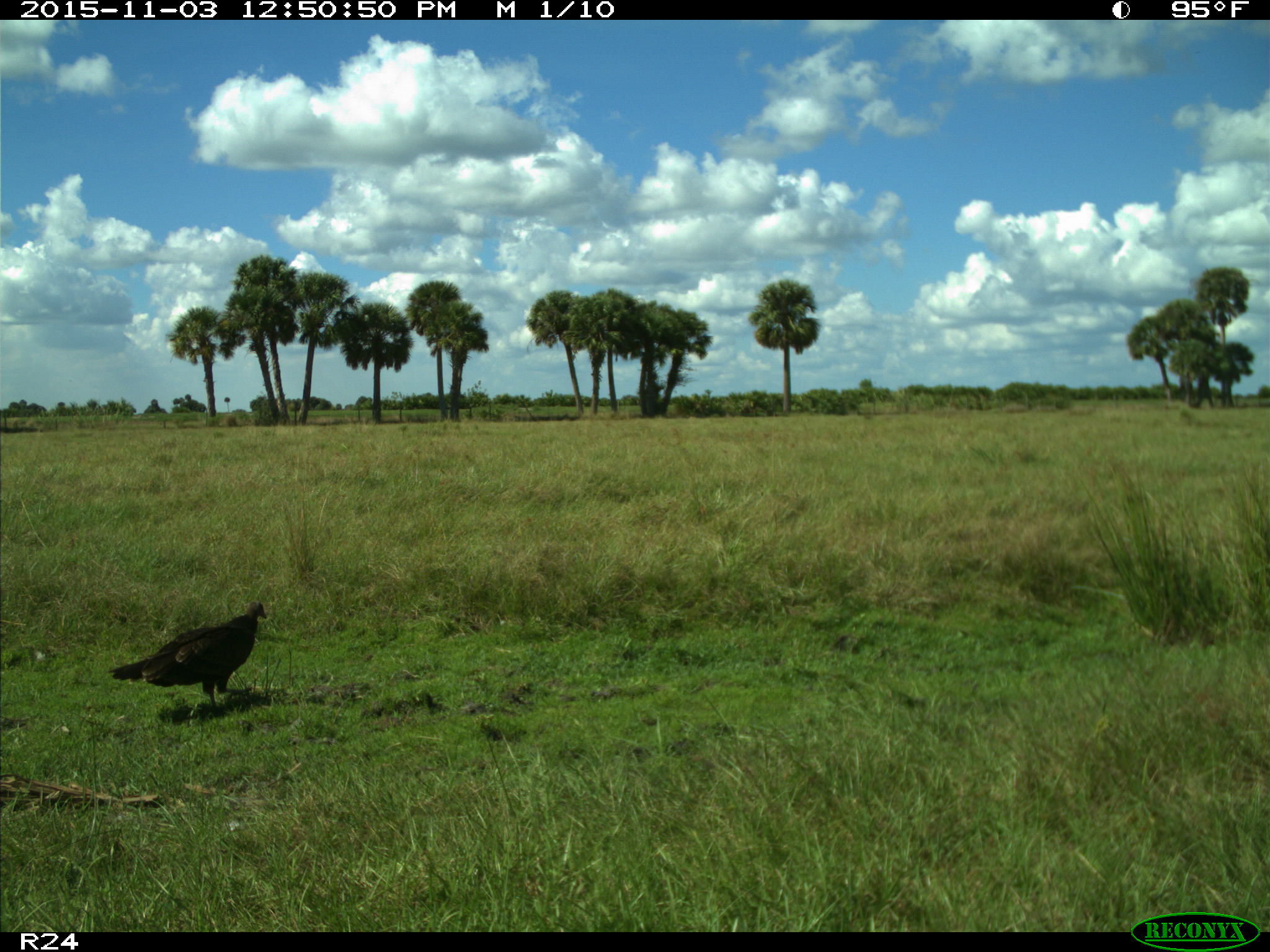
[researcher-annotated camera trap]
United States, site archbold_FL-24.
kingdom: Animalia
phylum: Chordata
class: Aves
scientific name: Aves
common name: birds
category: unidentified bird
Unidentified bird (birds) (Aves).